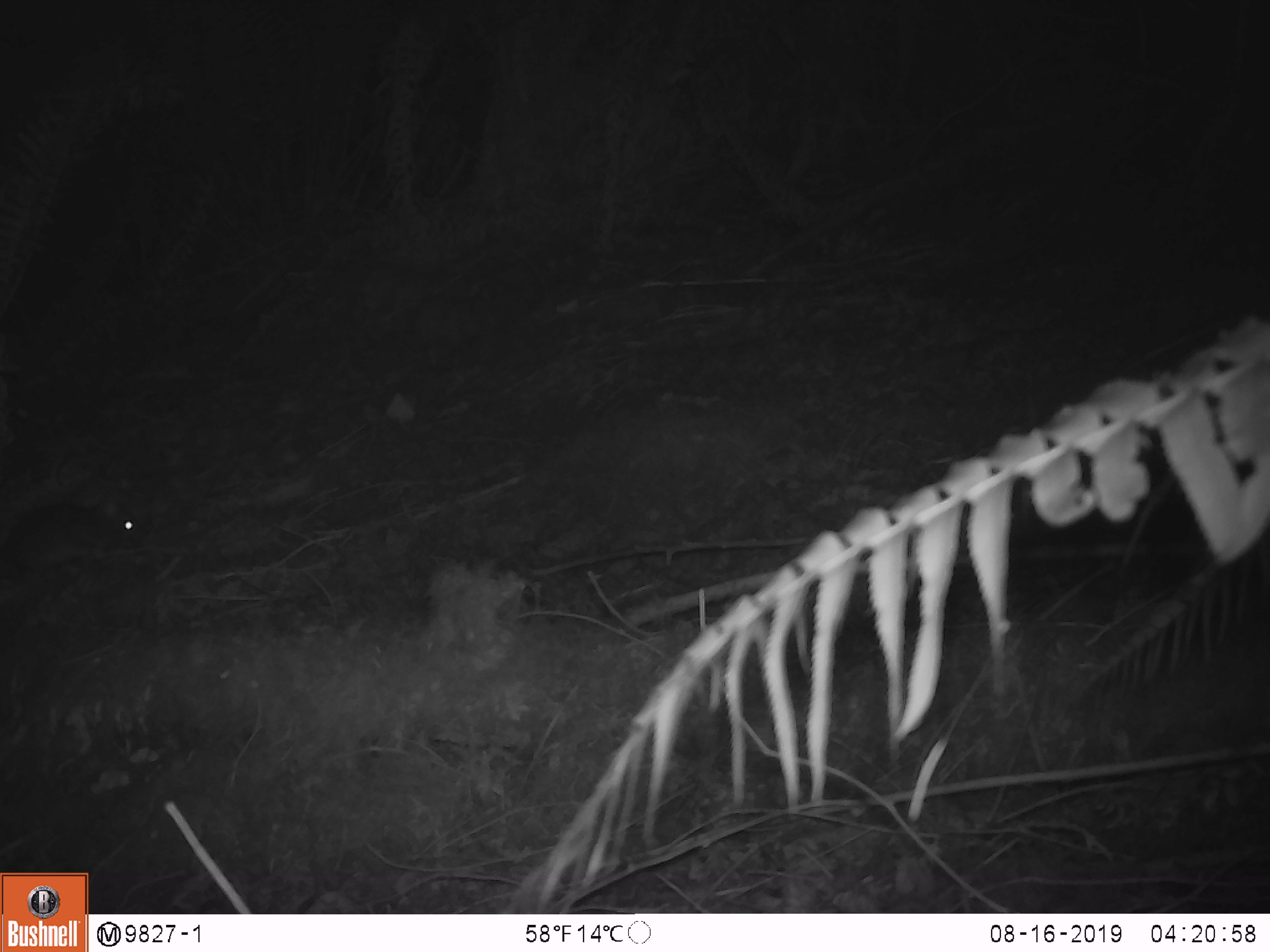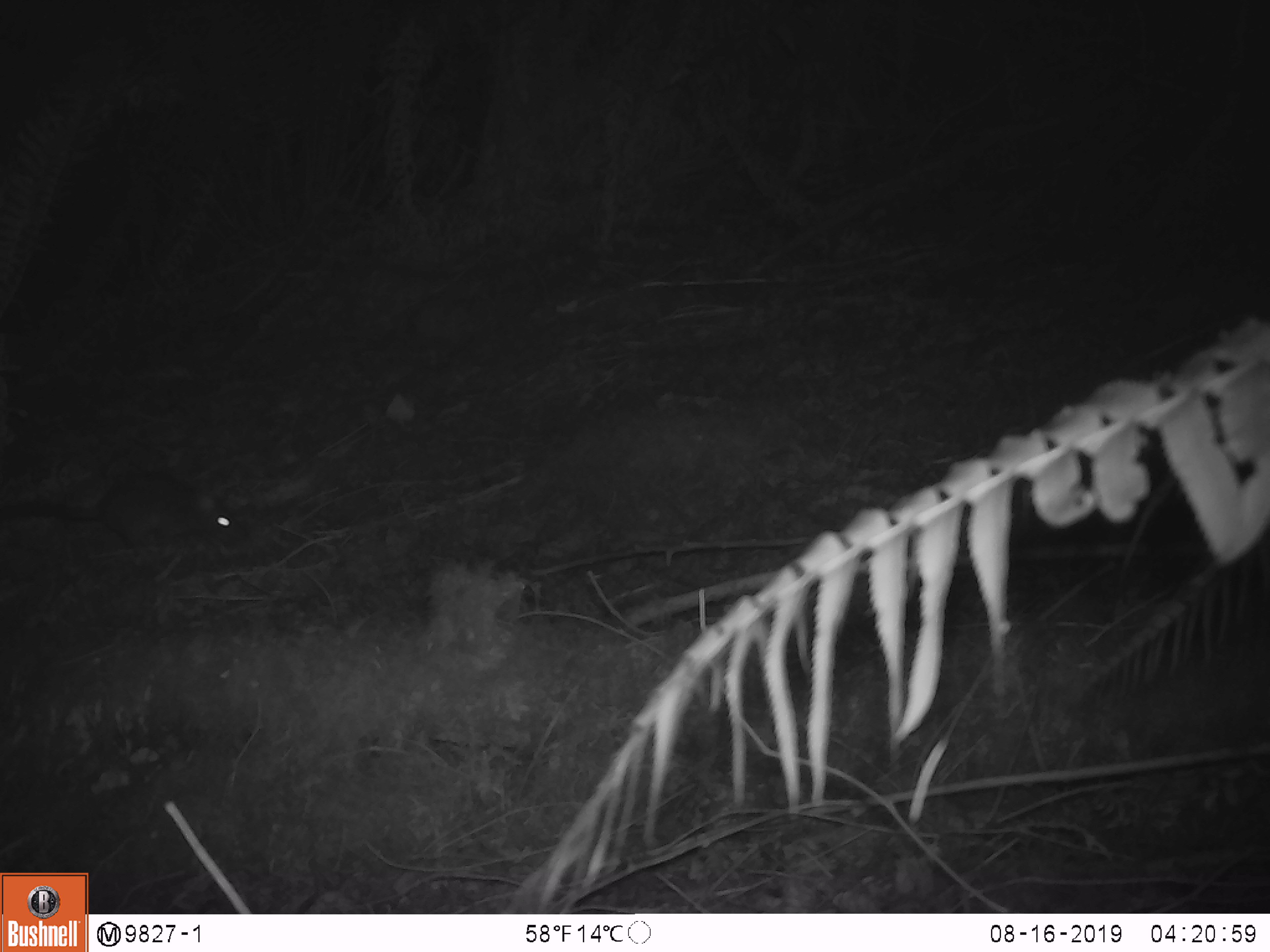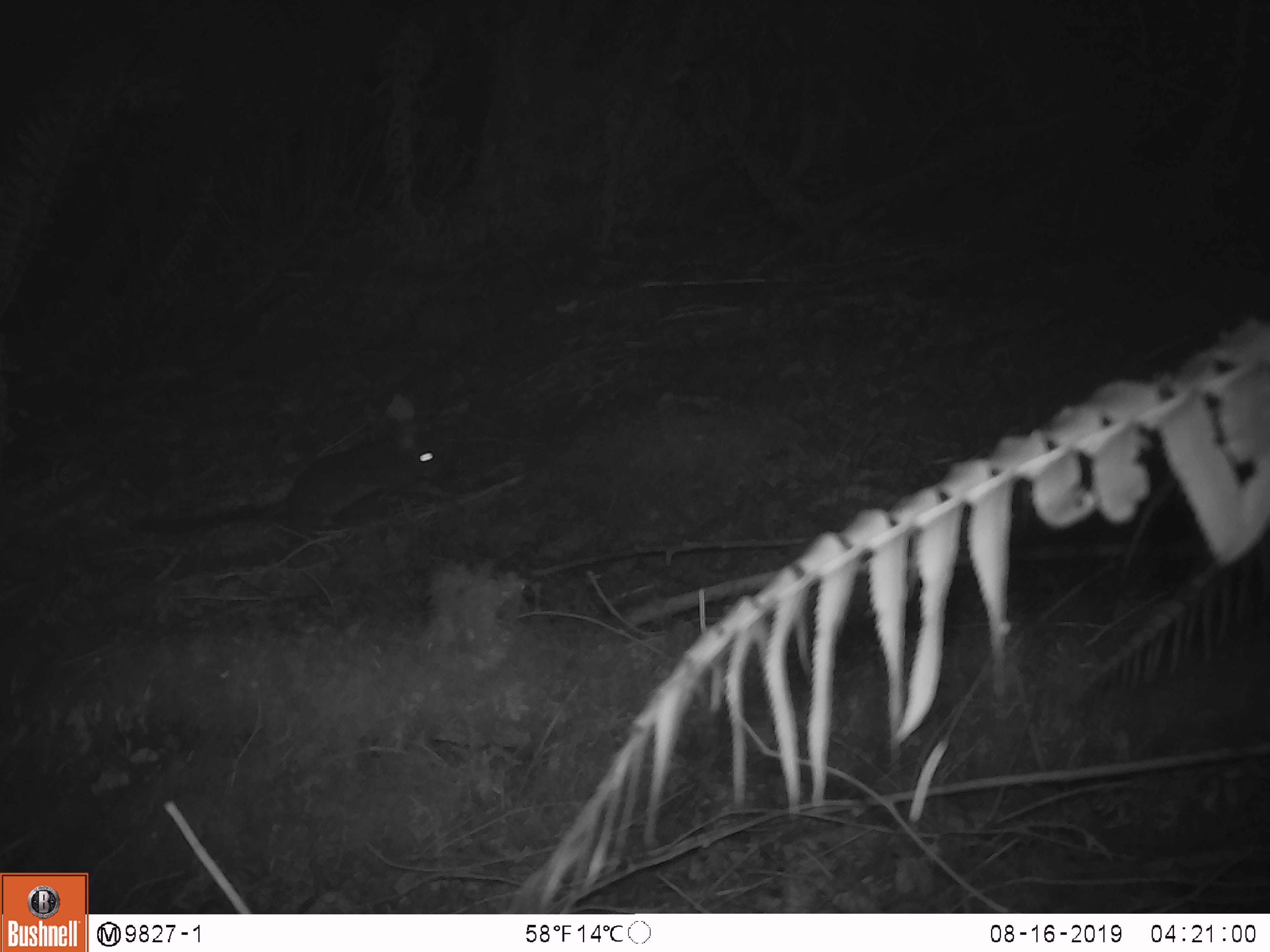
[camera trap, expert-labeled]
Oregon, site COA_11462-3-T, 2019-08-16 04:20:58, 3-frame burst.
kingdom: Animalia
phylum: Chordata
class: Mammalia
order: Rodentia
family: Cricetidae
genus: Neotoma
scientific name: Neotoma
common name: woodrats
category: neotoma species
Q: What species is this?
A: Neotoma species (woodrats) (Neotoma).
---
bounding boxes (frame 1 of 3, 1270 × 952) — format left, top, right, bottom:
neotoma species: 0, 480, 157, 583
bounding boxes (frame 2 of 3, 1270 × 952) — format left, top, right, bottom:
neotoma species: 5, 466, 262, 563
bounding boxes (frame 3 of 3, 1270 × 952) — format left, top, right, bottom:
neotoma species: 130, 430, 467, 540